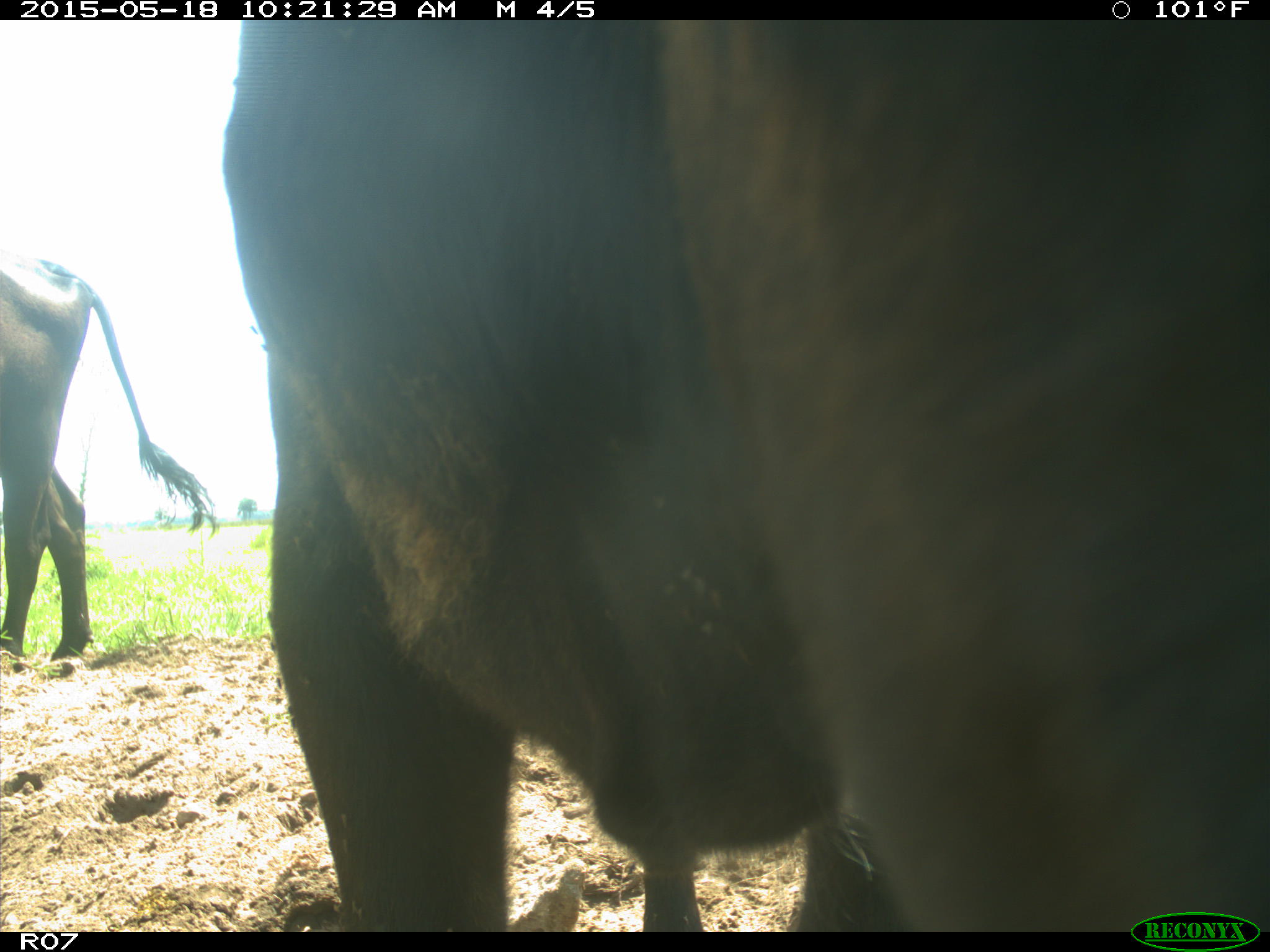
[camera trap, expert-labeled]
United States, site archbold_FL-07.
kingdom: Animalia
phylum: Chordata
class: Mammalia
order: Artiodactyla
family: Bovidae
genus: Bos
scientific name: Bos taurus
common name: domestic cow